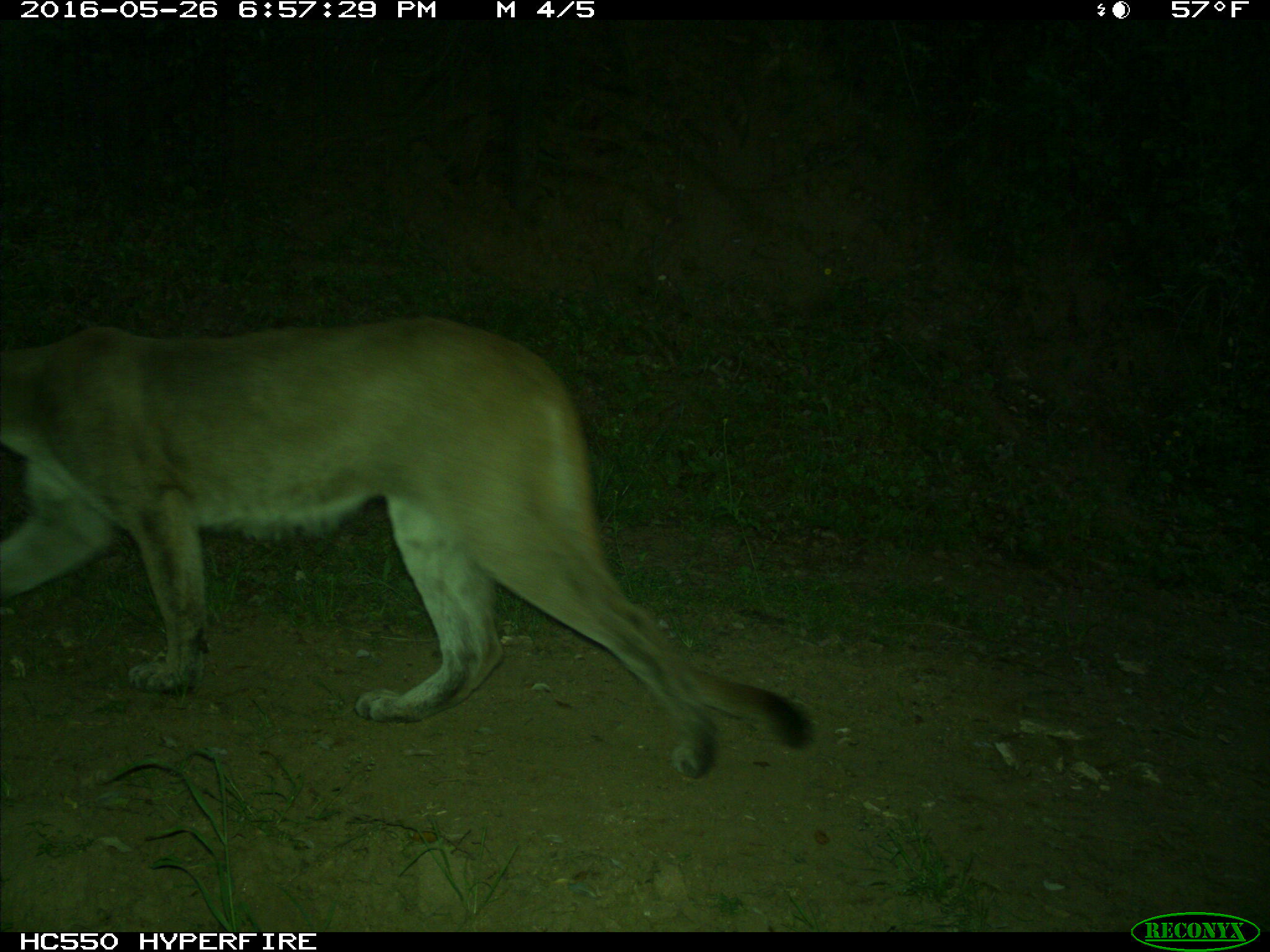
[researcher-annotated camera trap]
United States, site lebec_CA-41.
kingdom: Animalia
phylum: Chordata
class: Mammalia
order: Carnivora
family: Felidae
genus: Puma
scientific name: Puma concolor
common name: mountain lion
Puma concolor (mountain lion).